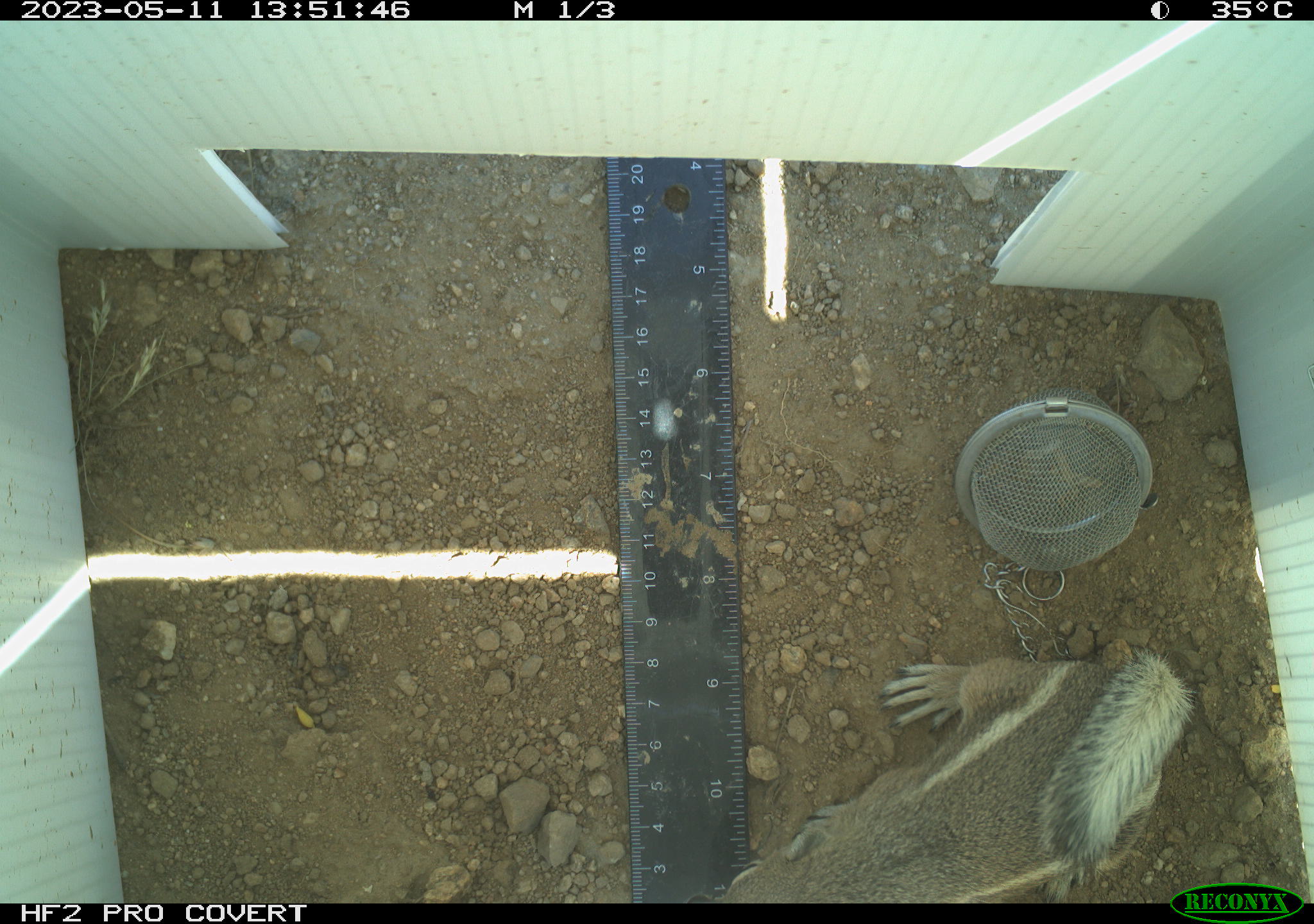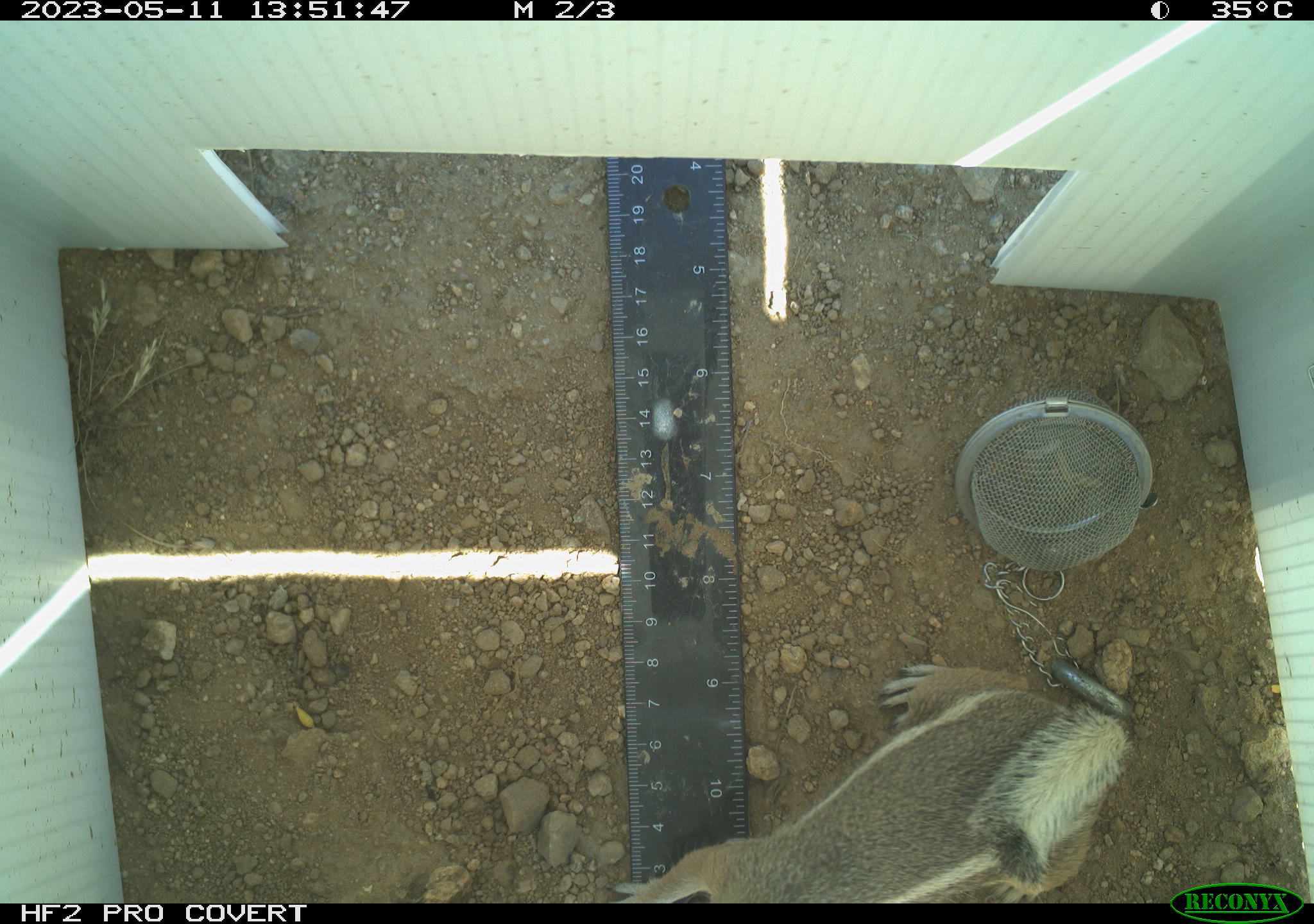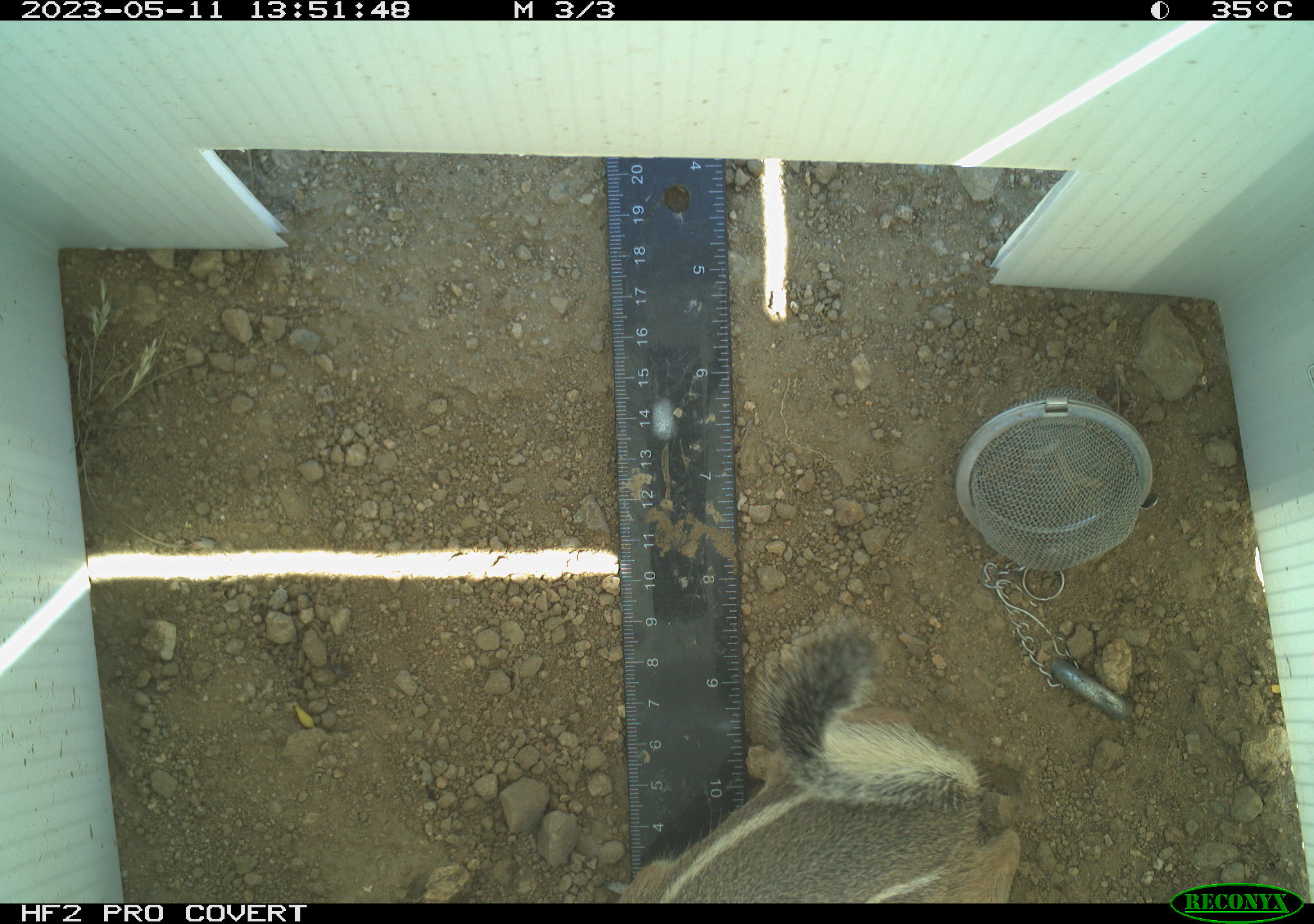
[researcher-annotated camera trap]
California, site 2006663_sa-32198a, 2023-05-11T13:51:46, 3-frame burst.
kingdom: Animalia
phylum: Chordata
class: Mammalia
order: Rodentia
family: Sciuridae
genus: Ammospermophilus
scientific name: Ammospermophilus leucurus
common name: white-tailed antelope squirrel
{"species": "white-tailed antelope squirrel (Ammospermophilus leucurus)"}